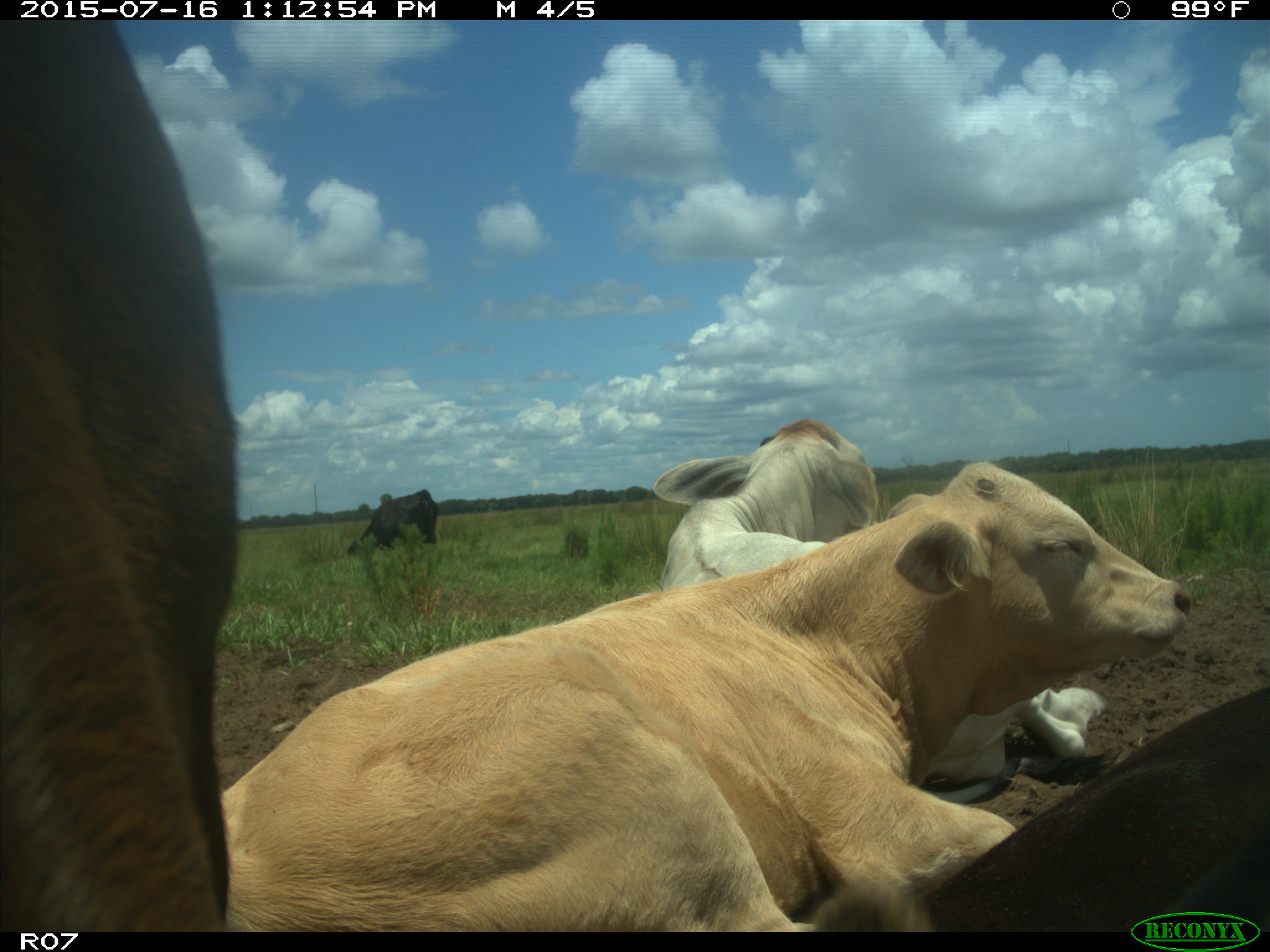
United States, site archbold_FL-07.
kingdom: Animalia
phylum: Chordata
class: Mammalia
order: Artiodactyla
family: Bovidae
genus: Bos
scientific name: Bos taurus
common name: domestic cow